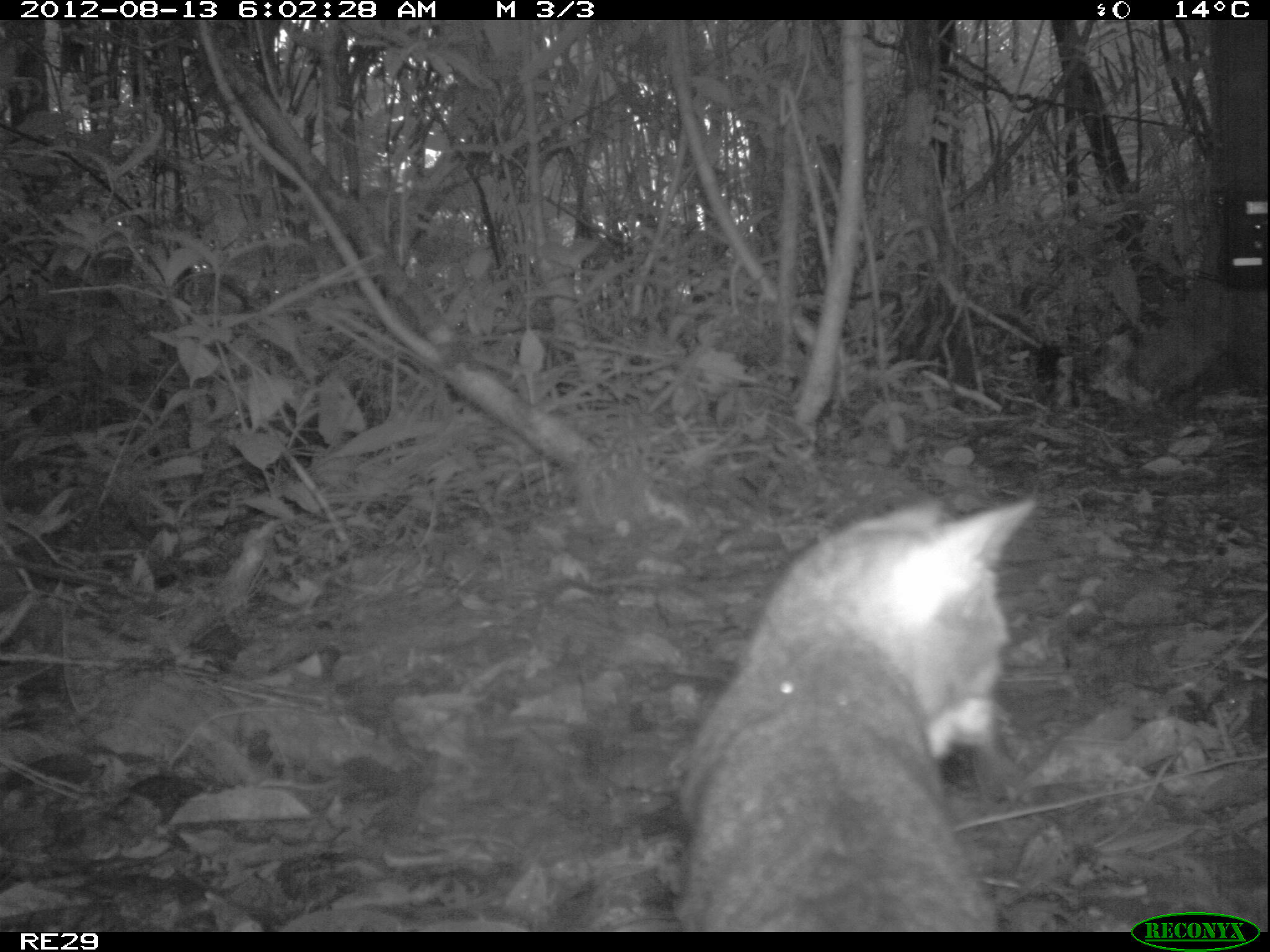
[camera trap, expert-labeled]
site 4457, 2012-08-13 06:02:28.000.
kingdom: Animalia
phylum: Chordata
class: Mammalia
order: Carnivora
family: Felidae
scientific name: Felidae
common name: felids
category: felis sp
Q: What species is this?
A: Felis sp (felids) (Felidae).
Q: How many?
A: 1.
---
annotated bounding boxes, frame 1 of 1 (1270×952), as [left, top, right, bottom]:
felis sp: [673, 492, 1037, 932]